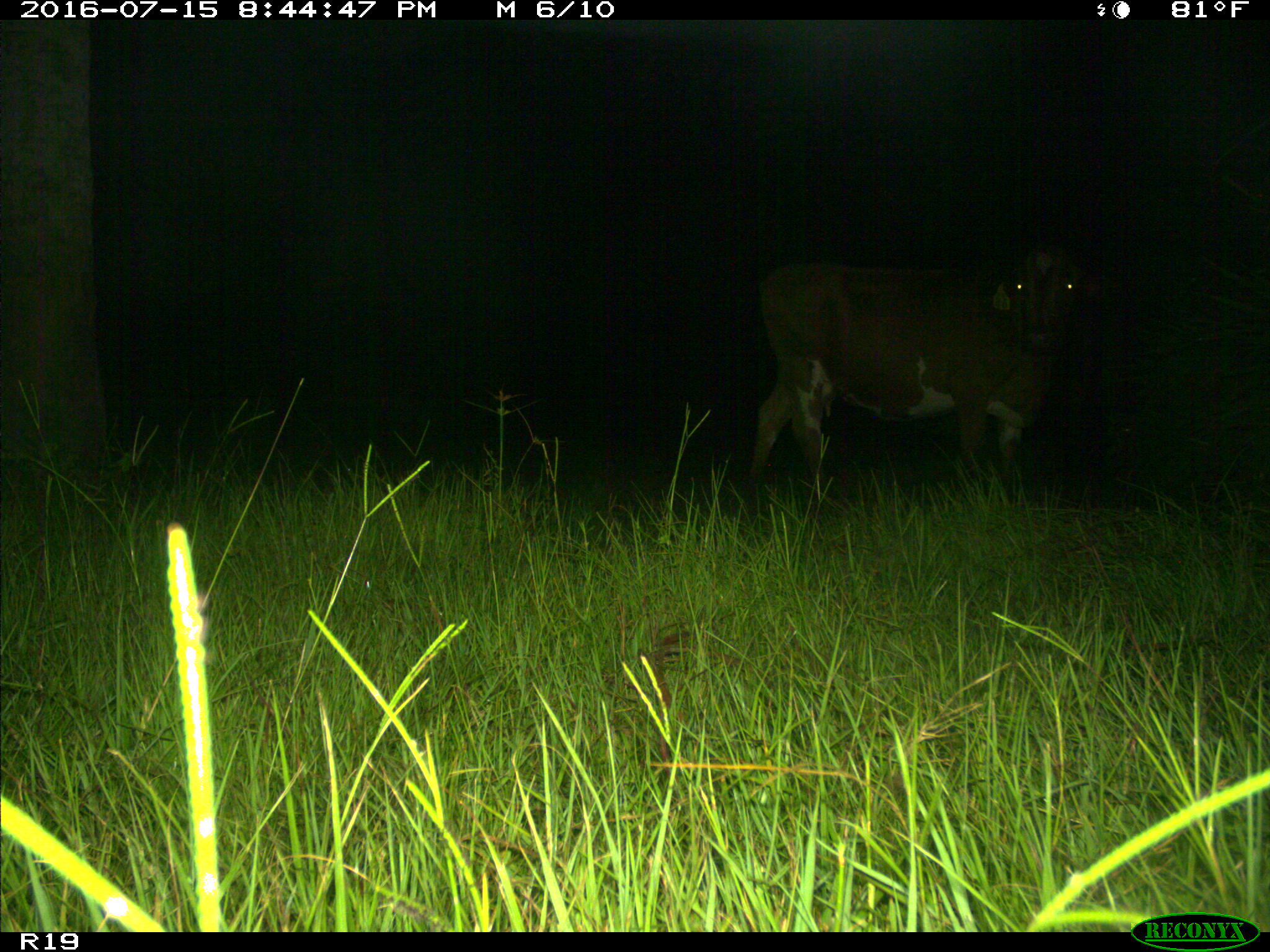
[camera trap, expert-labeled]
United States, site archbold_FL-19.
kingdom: Animalia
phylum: Chordata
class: Mammalia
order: Artiodactyla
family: Bovidae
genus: Bos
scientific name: Bos taurus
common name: domestic cow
Bos taurus (domestic cow).